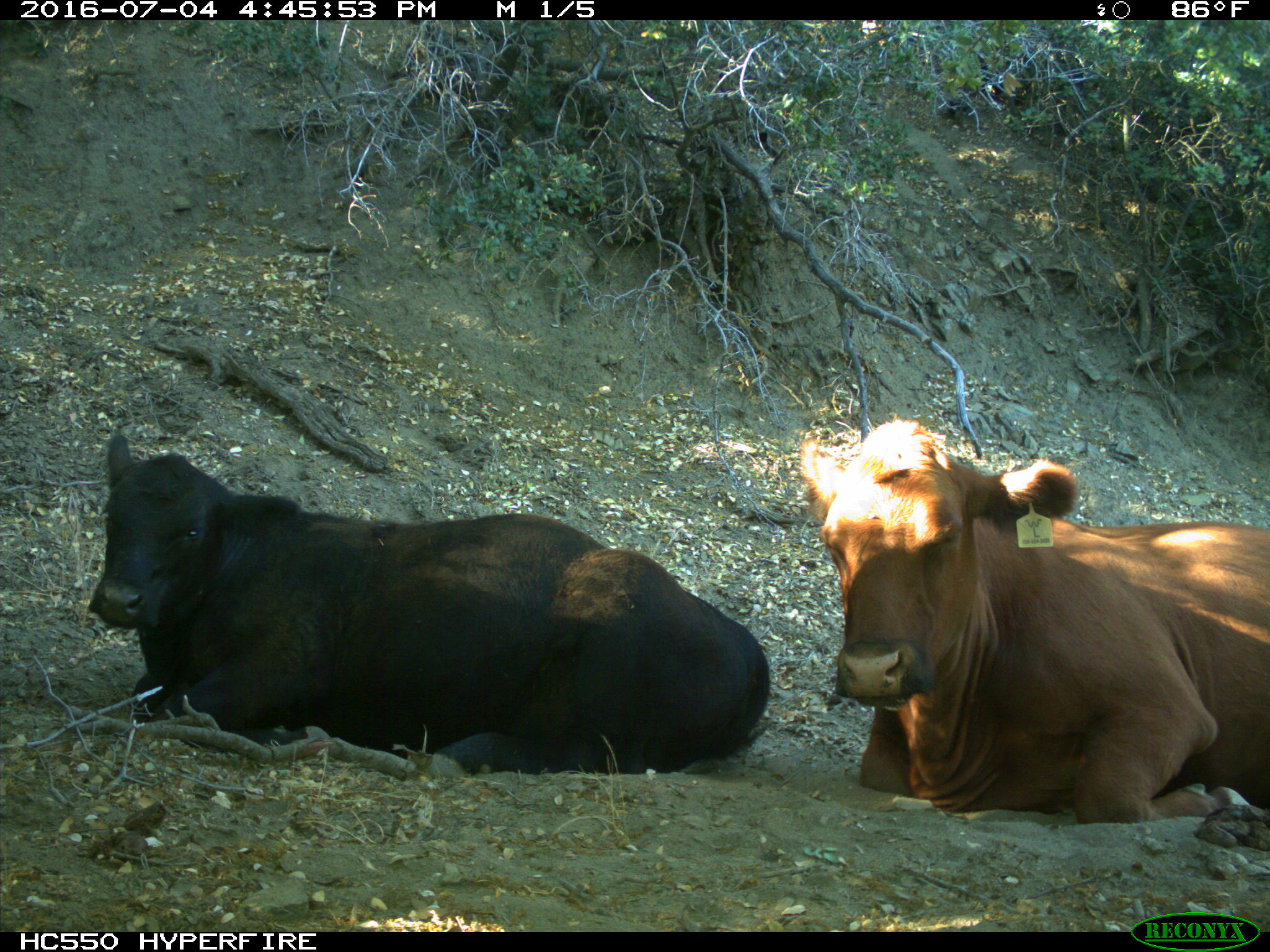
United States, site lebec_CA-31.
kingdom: Animalia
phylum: Chordata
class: Mammalia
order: Artiodactyla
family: Bovidae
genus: Bos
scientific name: Bos taurus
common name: domestic cow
Bos taurus (domestic cow).